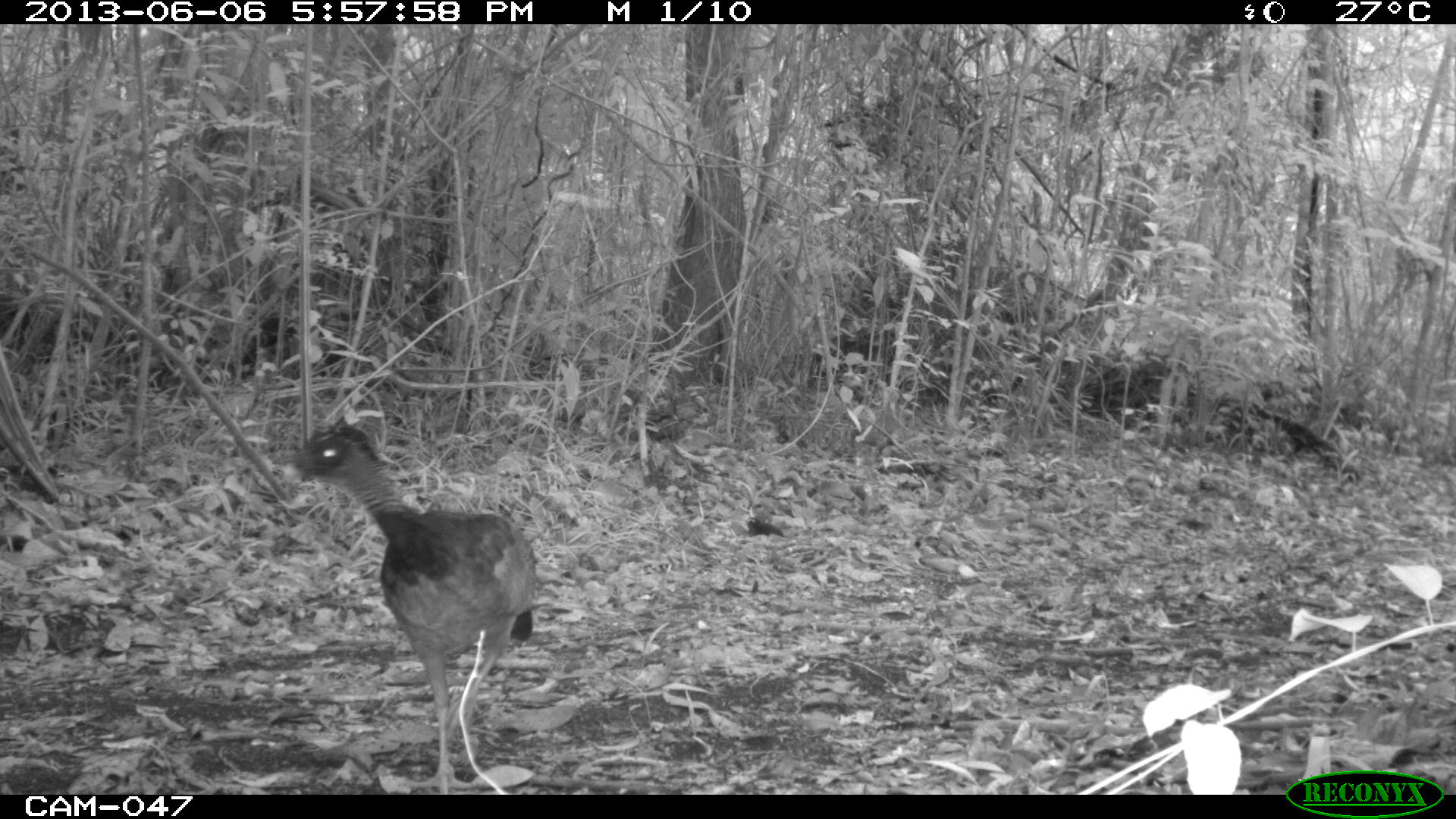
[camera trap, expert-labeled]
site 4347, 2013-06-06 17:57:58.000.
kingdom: Animalia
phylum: Chordata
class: Aves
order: Galliformes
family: Cracidae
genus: Crax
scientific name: Crax rubra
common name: great curassow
Crax rubra (great curassow), count 1, sex female.